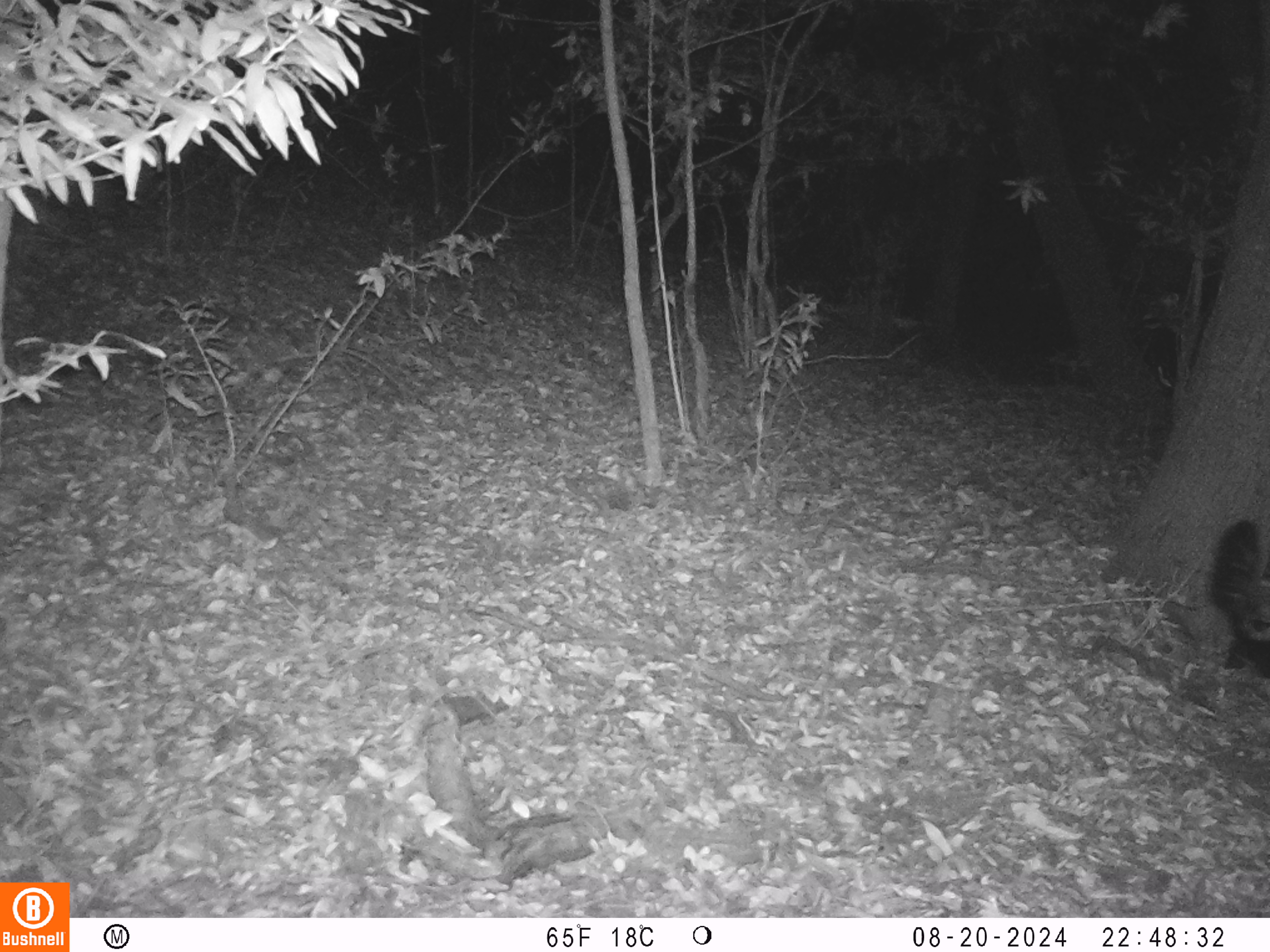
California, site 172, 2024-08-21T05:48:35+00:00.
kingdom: Animalia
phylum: Chordata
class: Mammalia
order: Carnivora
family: Mephitidae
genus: Mephitis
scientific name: Mephitis mephitis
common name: striped skunk